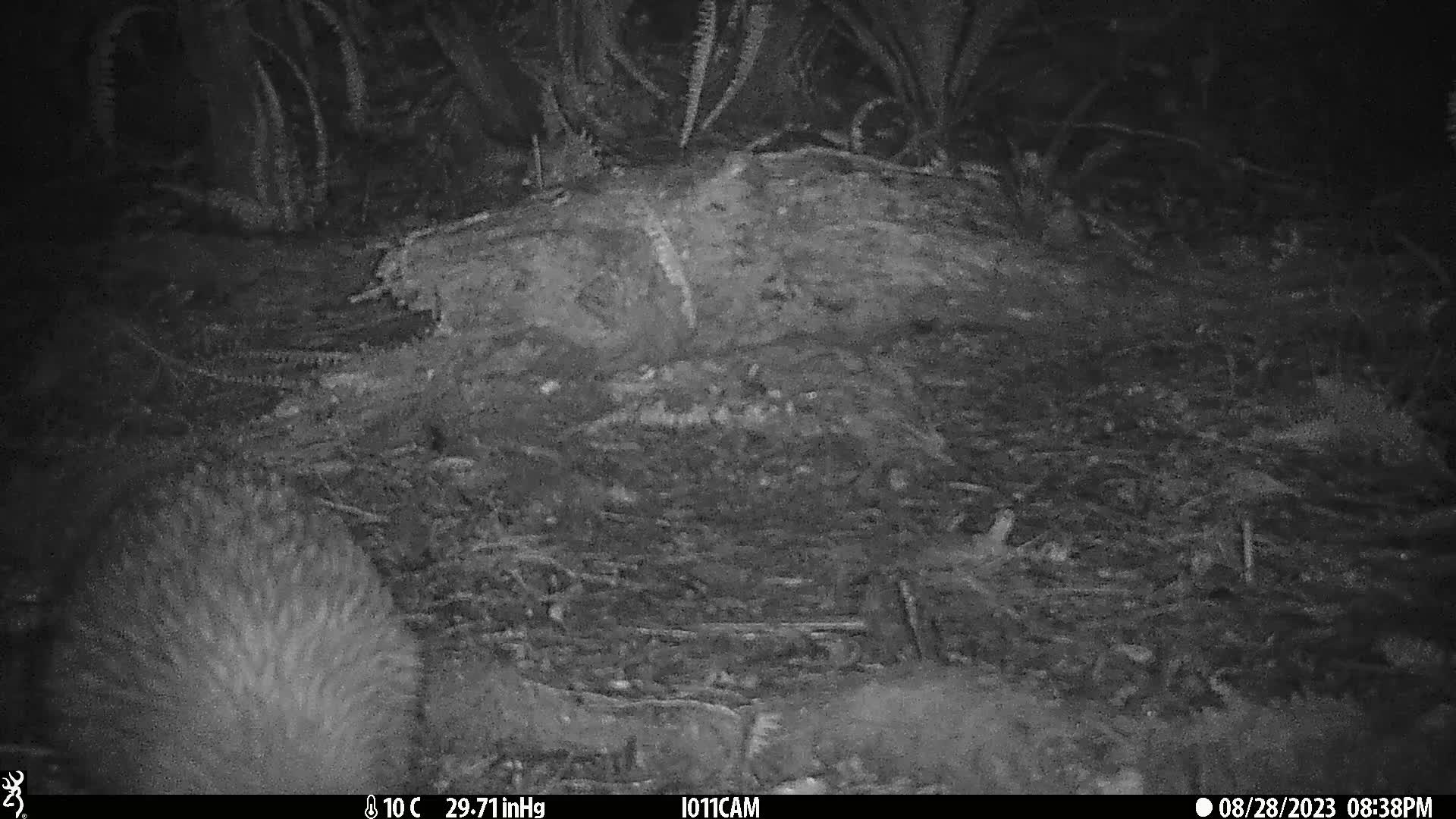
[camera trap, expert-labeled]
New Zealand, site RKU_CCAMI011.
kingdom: Animalia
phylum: Chordata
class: Aves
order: Apterygiformes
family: Apterygidae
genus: Apteryx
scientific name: Apteryx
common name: kiwi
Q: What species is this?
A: Kiwi (Apteryx).